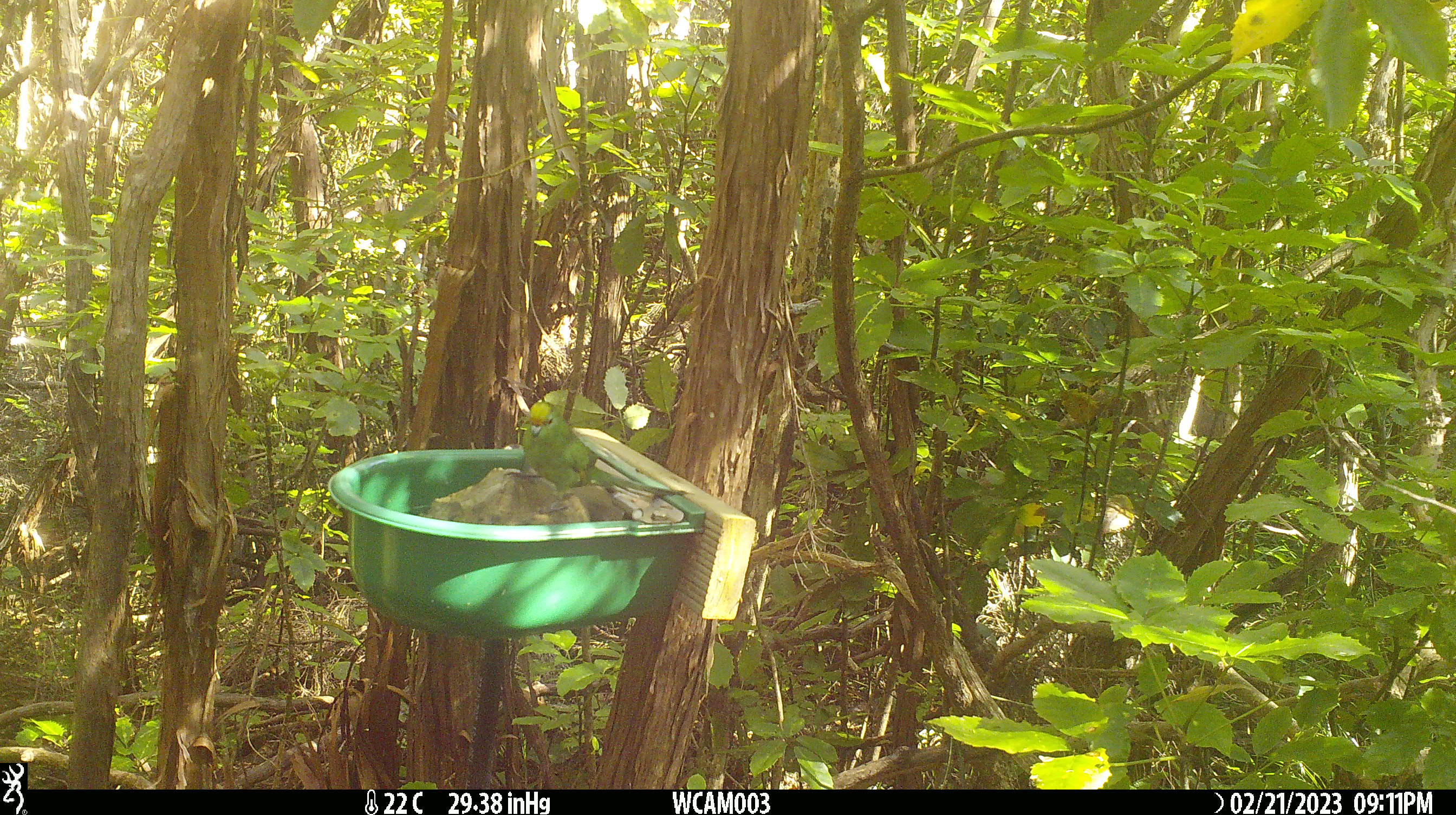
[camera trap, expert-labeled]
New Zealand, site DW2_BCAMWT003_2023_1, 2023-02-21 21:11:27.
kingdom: Animalia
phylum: Chordata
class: Aves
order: Psittaciformes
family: Psittaculidae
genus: Cyanoramphus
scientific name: Cyanoramphus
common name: parakeet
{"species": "parakeet (Cyanoramphus)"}